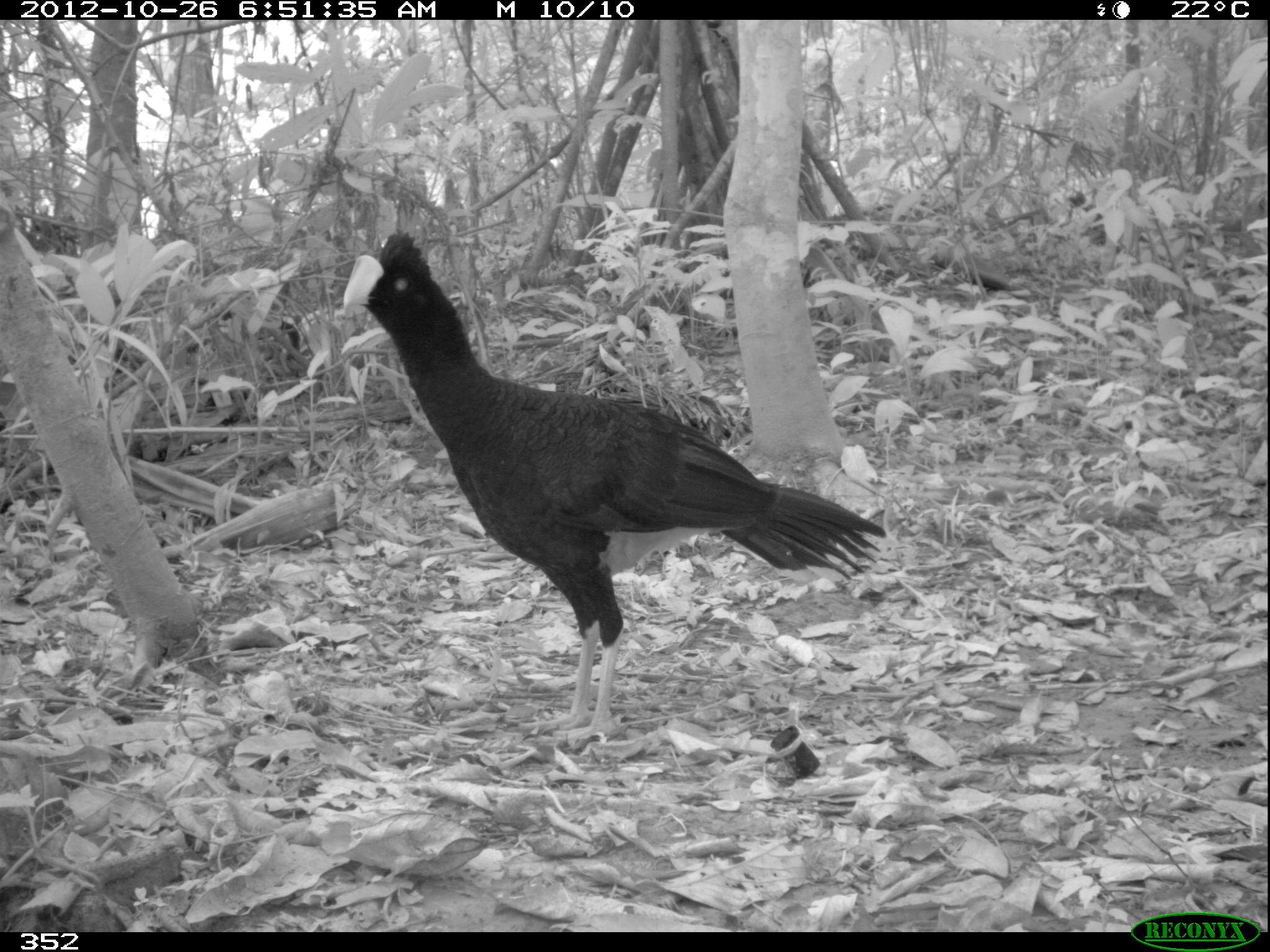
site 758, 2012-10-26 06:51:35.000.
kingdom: Animalia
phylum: Chordata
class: Aves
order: Galliformes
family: Cracidae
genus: Mitu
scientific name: Mitu tuberosum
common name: razor-billed curassow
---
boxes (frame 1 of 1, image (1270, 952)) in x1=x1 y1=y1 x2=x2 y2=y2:
mitu tuberosum: x1=340 y1=230 x2=886 y2=742